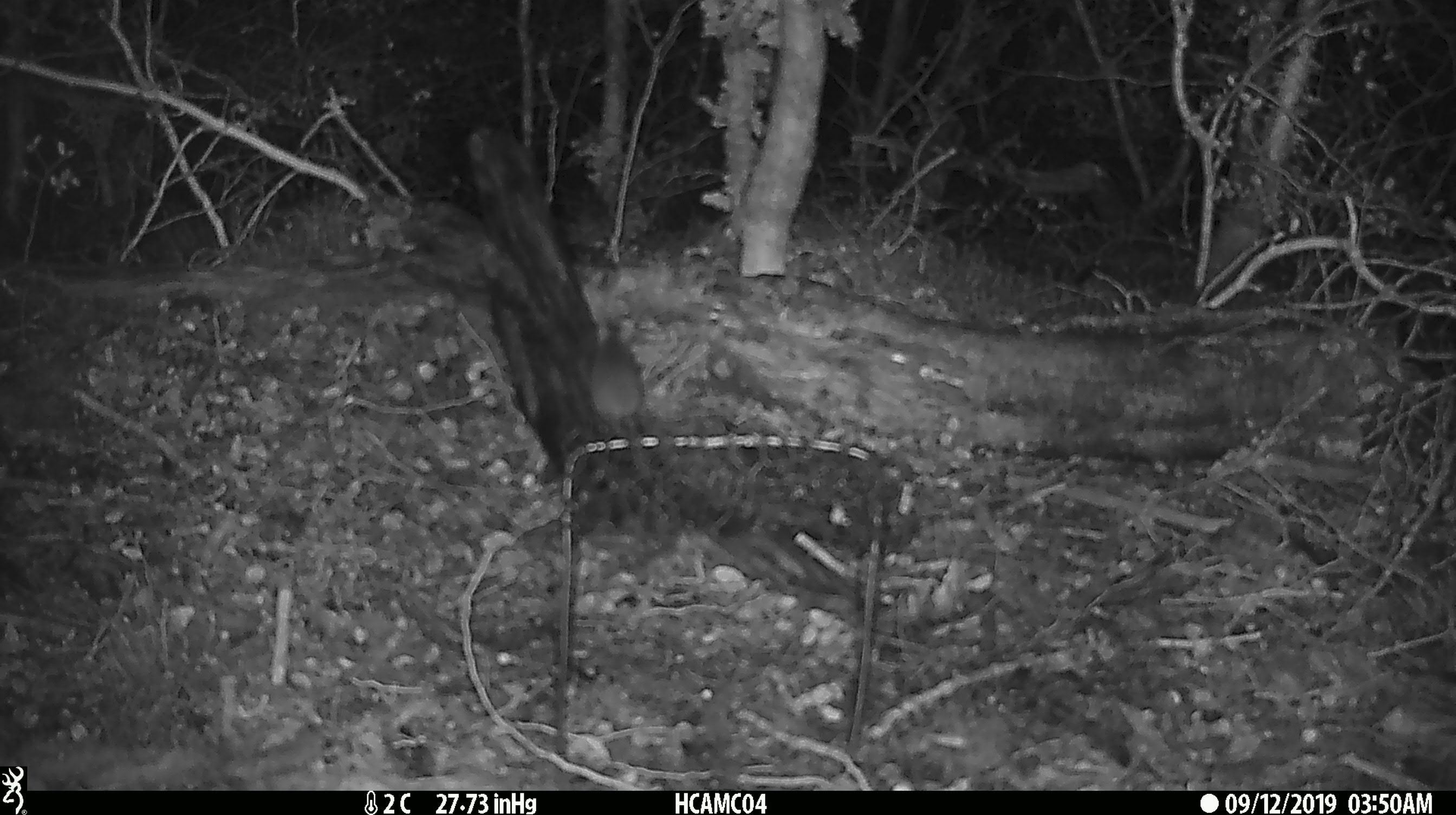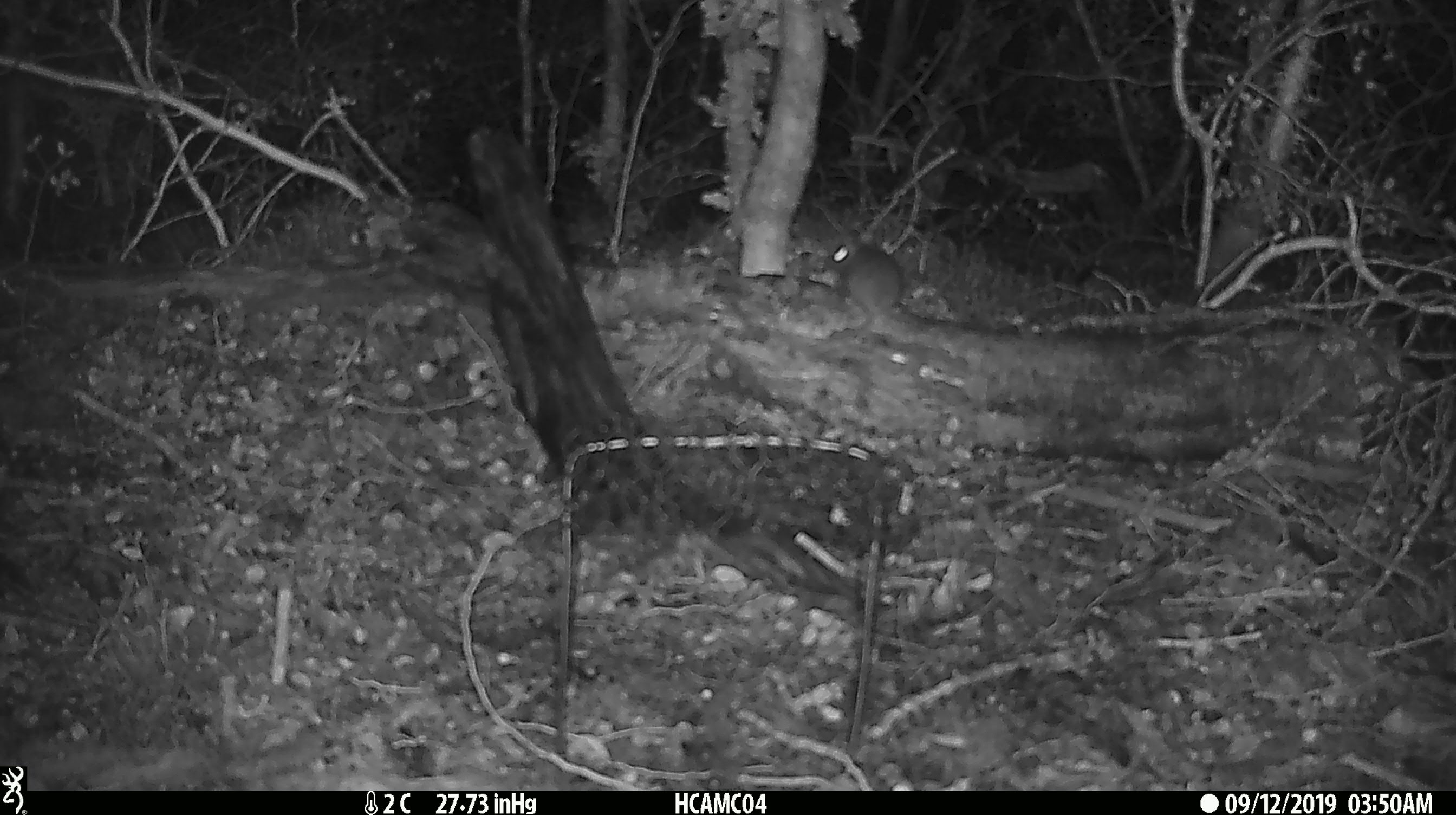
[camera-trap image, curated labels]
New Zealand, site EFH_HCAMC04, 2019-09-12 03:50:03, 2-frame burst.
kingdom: Animalia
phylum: Chordata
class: Mammalia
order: Rodentia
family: Muridae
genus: Mus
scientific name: Mus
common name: mouse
Mouse (Mus).